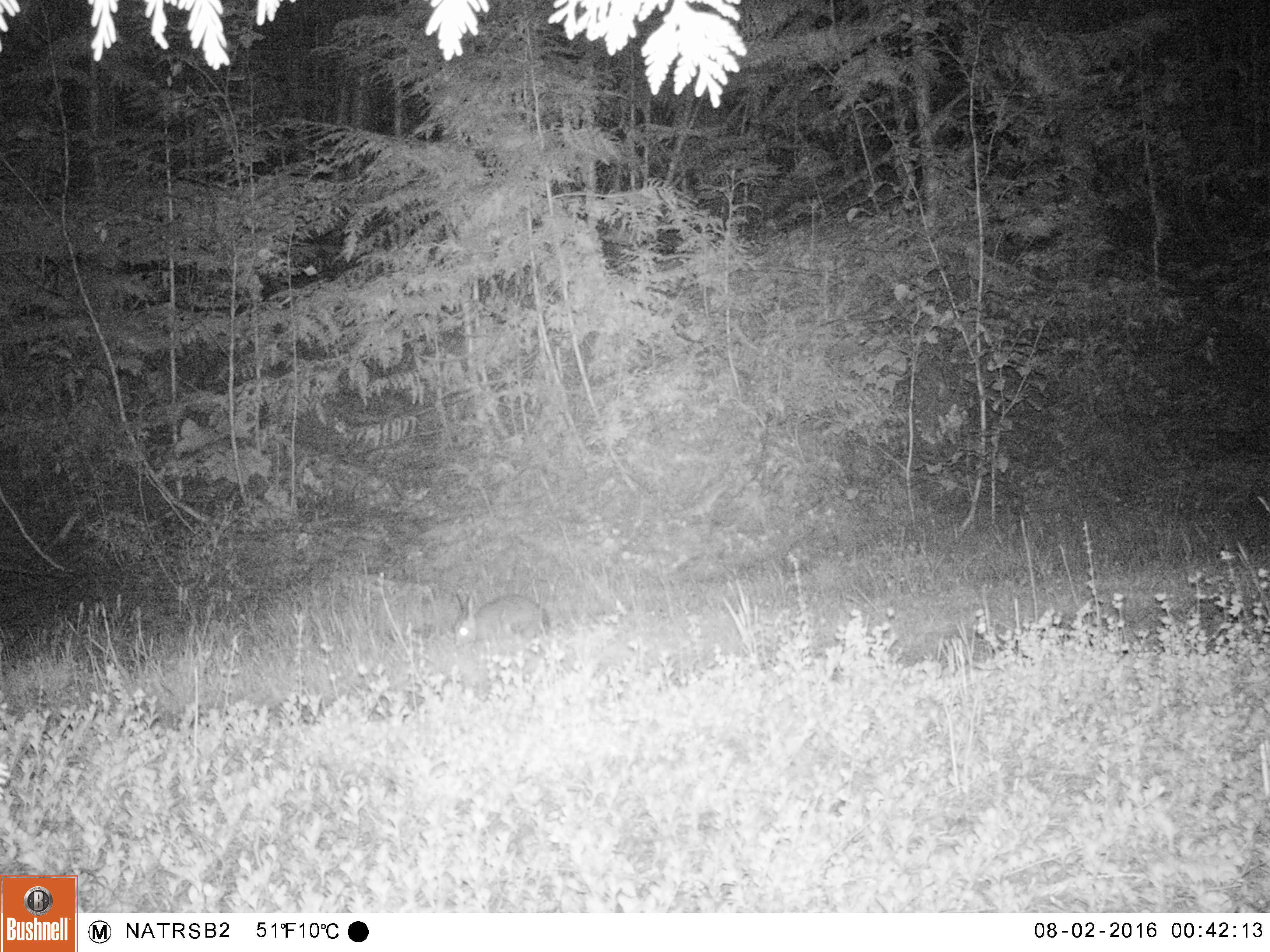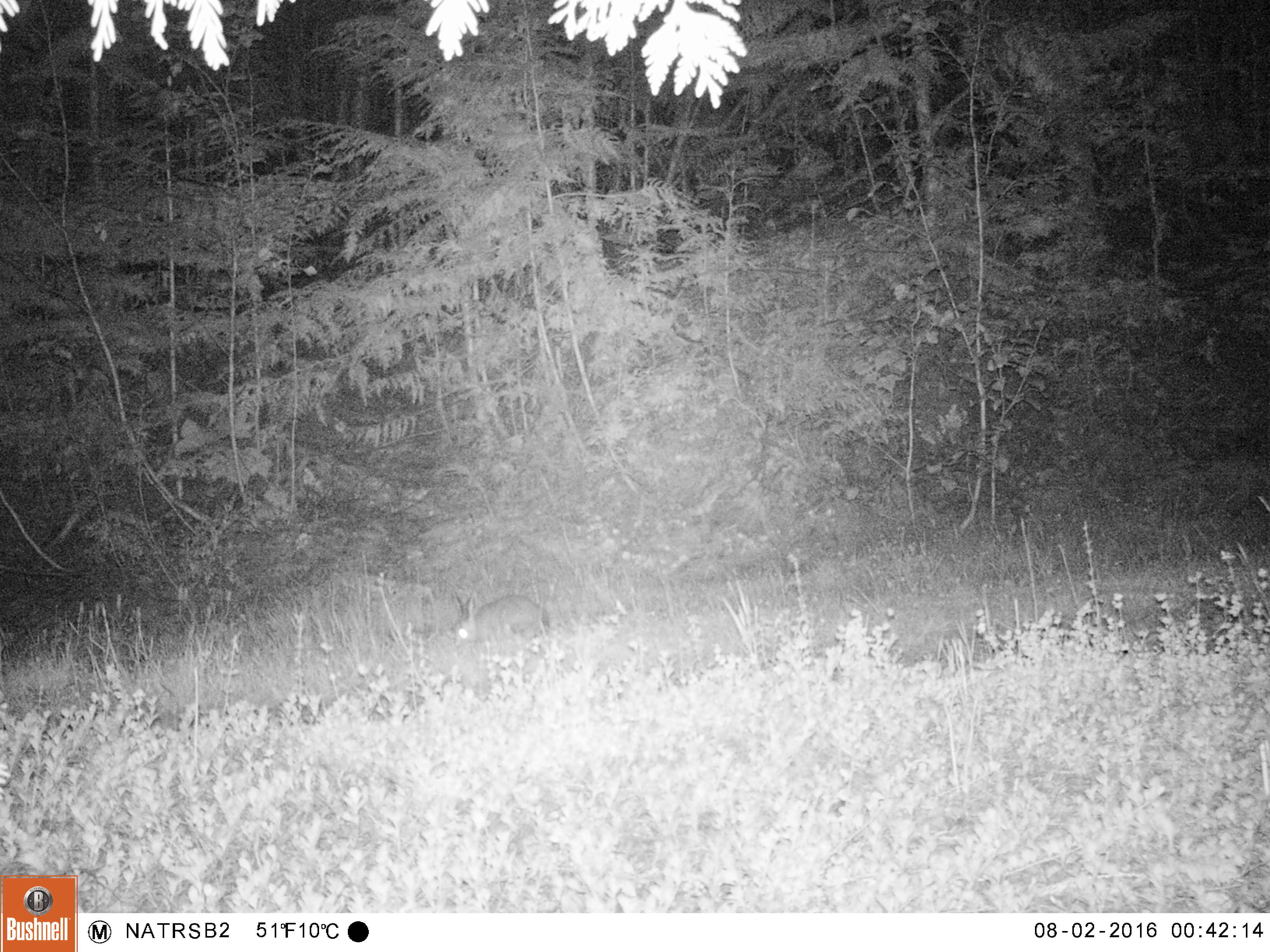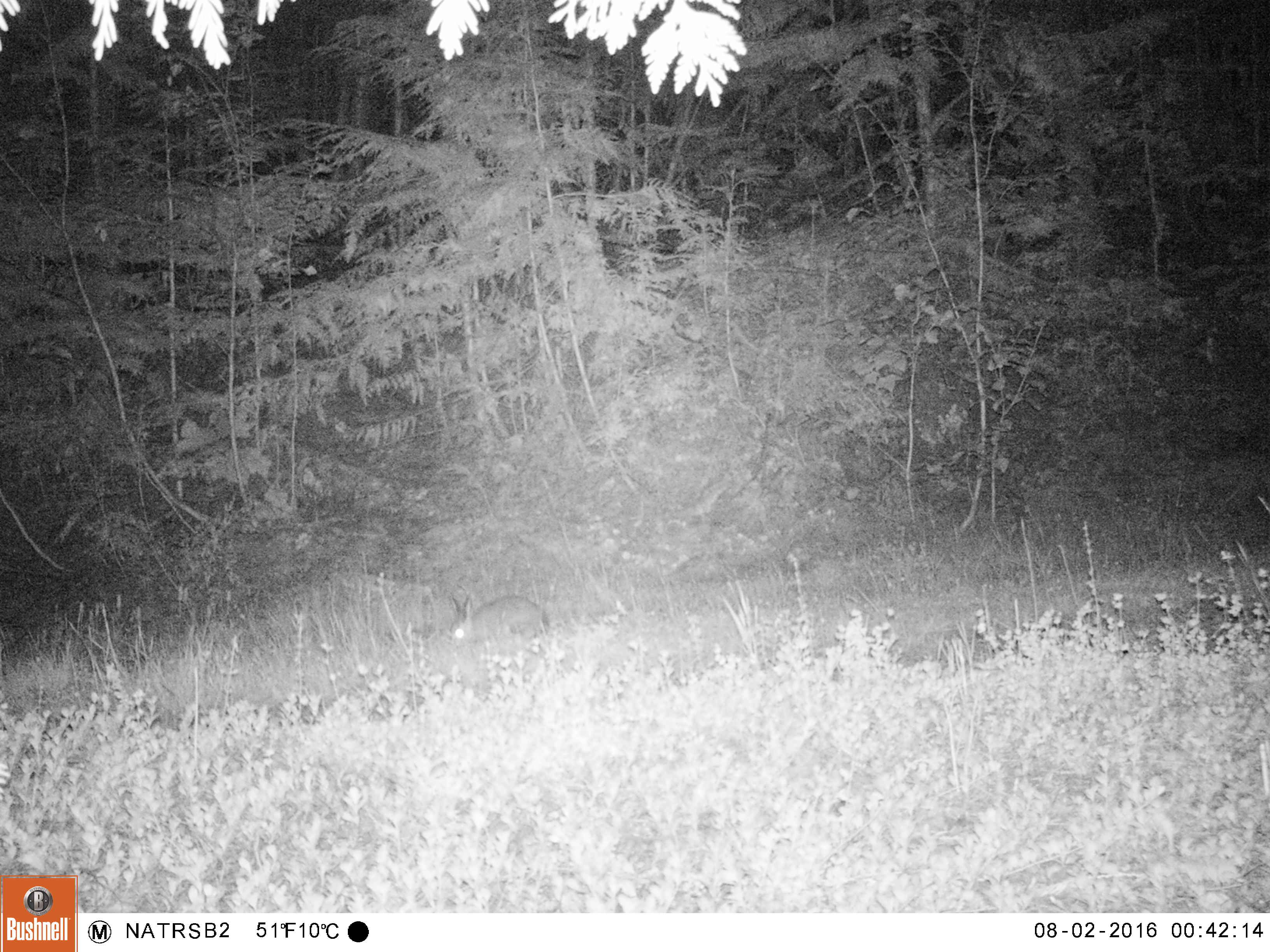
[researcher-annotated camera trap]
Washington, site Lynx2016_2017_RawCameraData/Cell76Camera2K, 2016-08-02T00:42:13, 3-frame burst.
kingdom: Animalia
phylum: Chordata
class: Mammalia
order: Lagomorpha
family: Leporidae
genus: Lepus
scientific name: Lepus americanus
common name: snowshoe hare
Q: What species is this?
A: Lepus americanus (snowshoe hare).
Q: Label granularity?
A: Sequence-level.